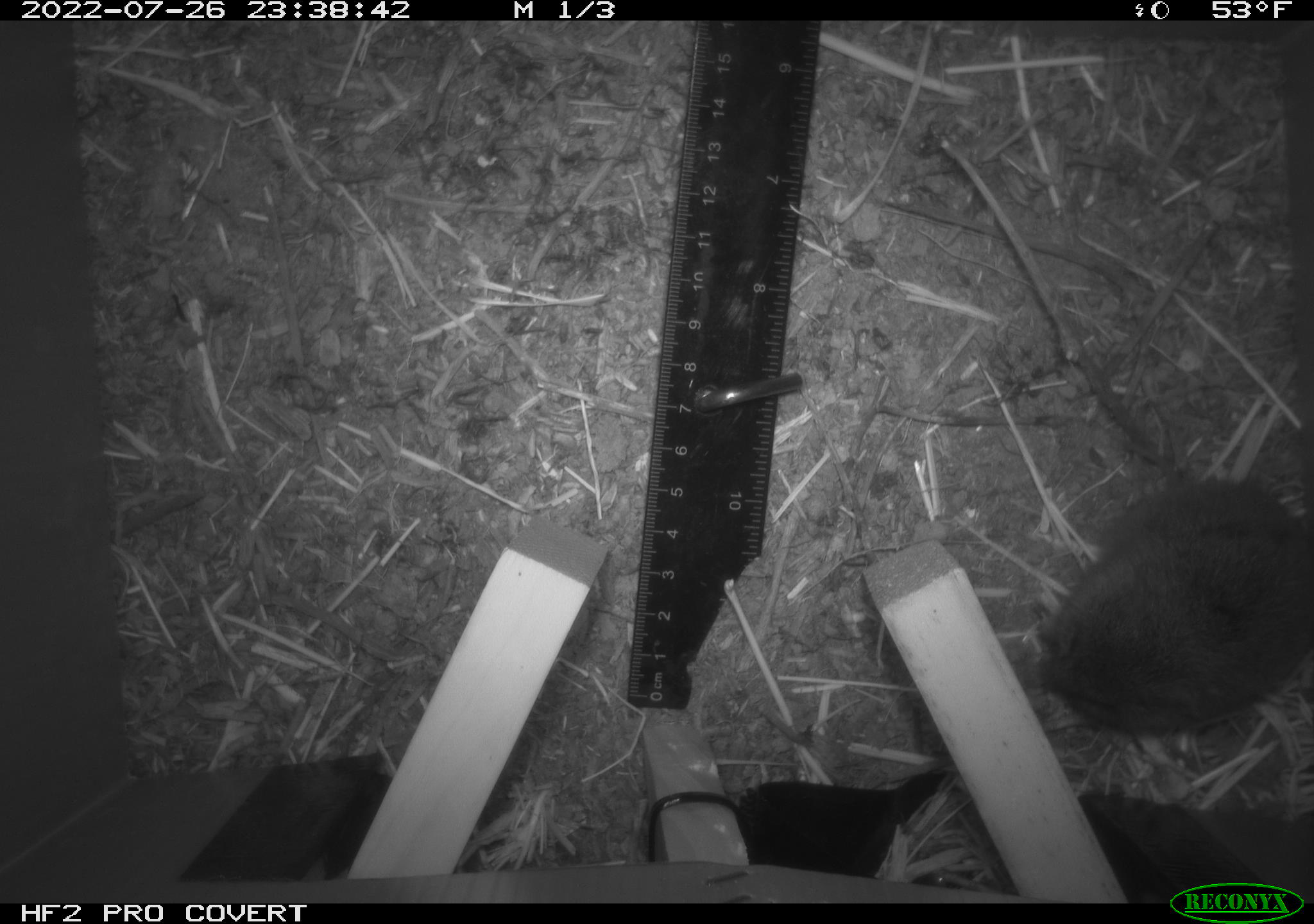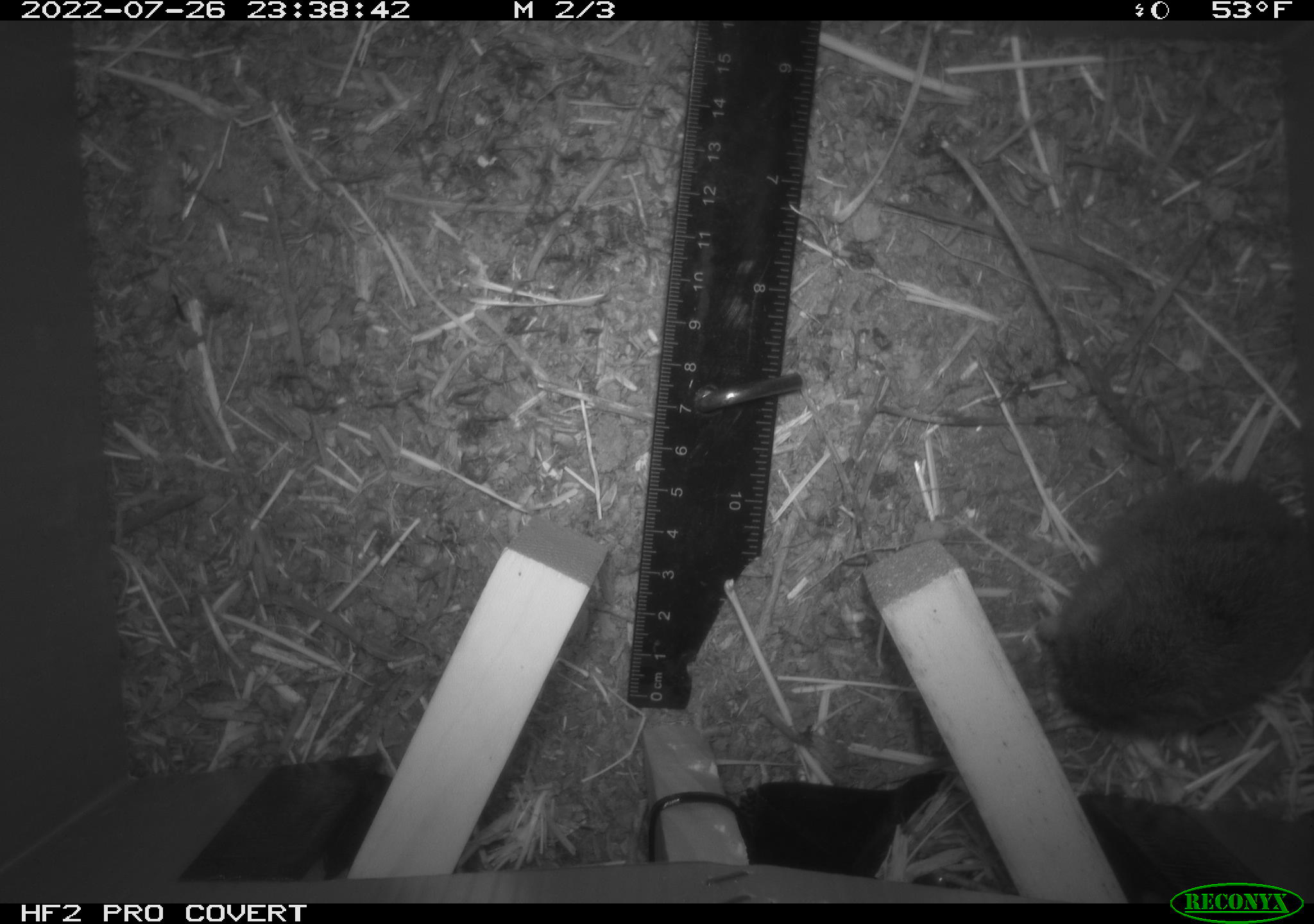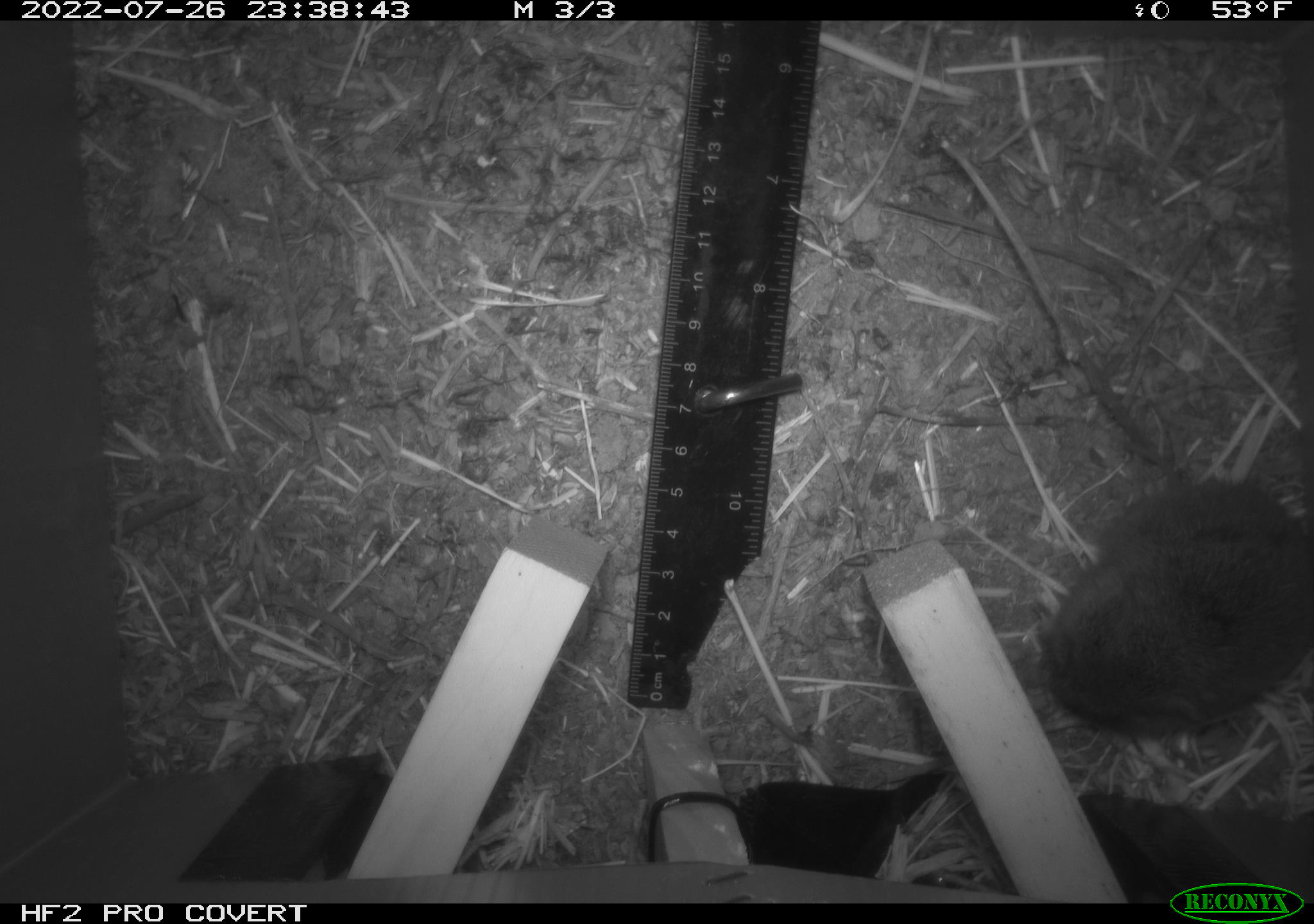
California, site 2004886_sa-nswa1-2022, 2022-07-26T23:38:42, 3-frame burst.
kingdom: Animalia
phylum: Chordata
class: Mammalia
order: Rodentia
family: Cricetidae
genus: Microtus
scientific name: Microtus californicus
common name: california vole